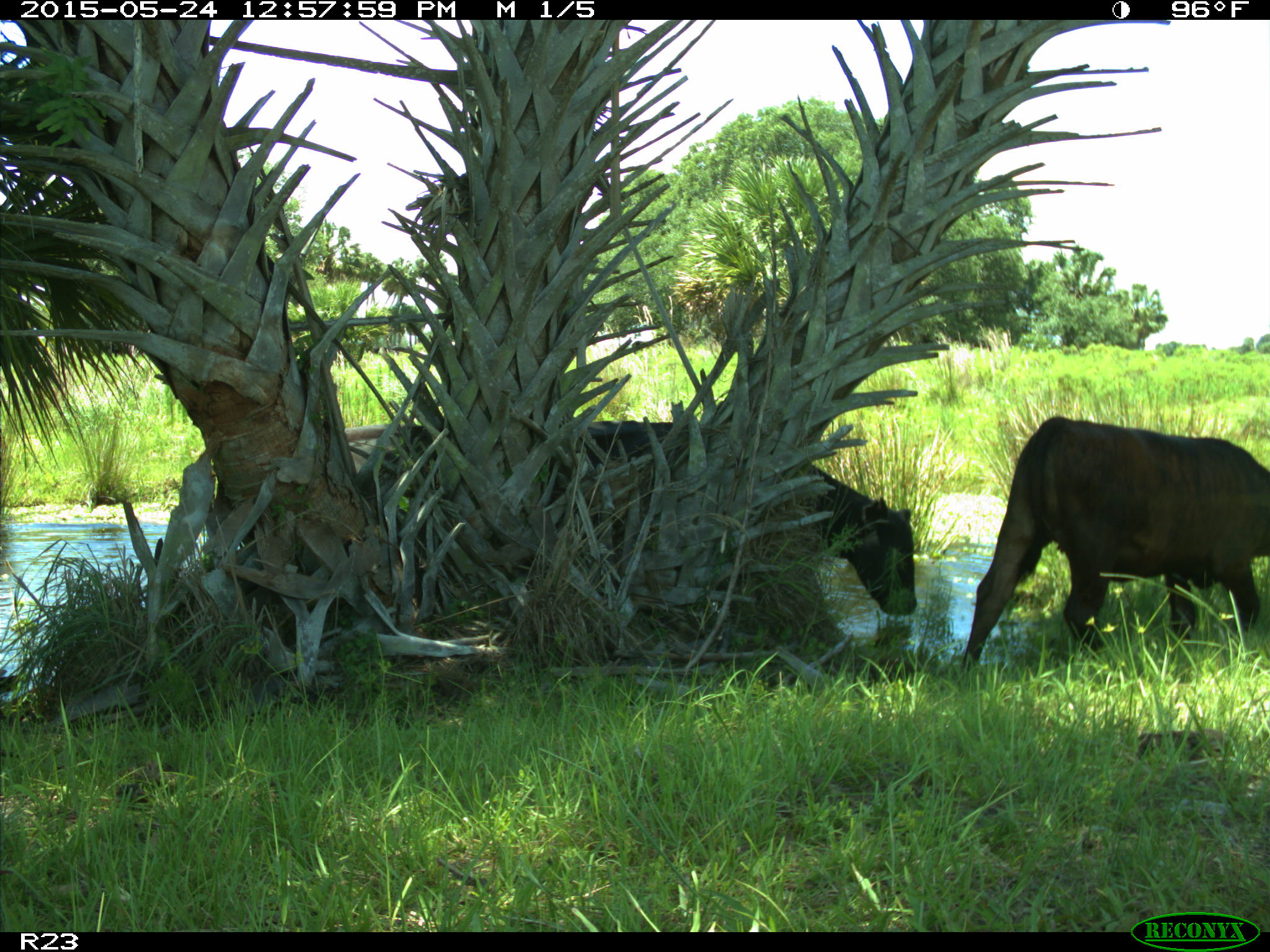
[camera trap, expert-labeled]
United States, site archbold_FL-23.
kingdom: Animalia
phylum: Chordata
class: Mammalia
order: Artiodactyla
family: Bovidae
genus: Bos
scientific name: Bos taurus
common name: domestic cow